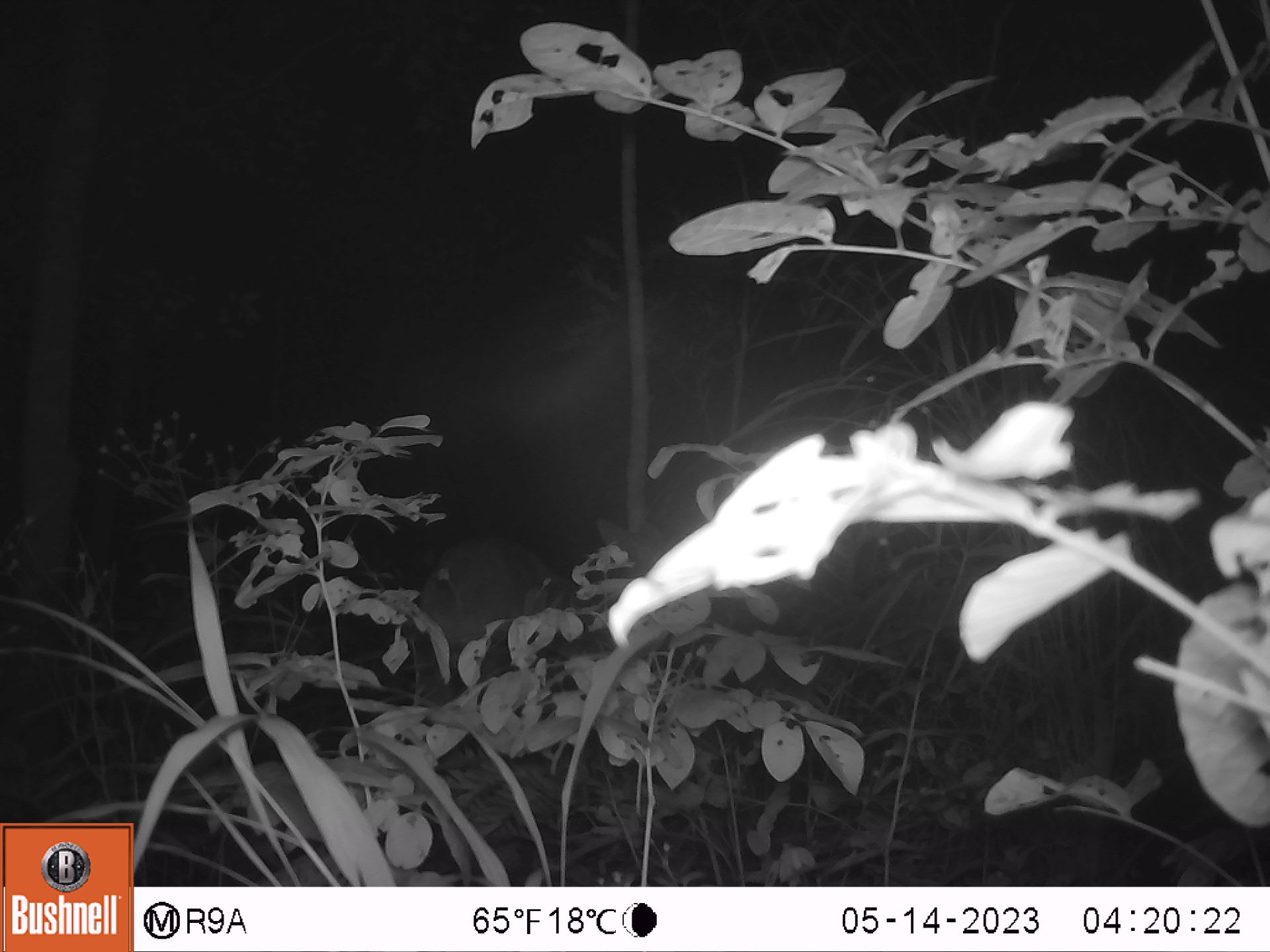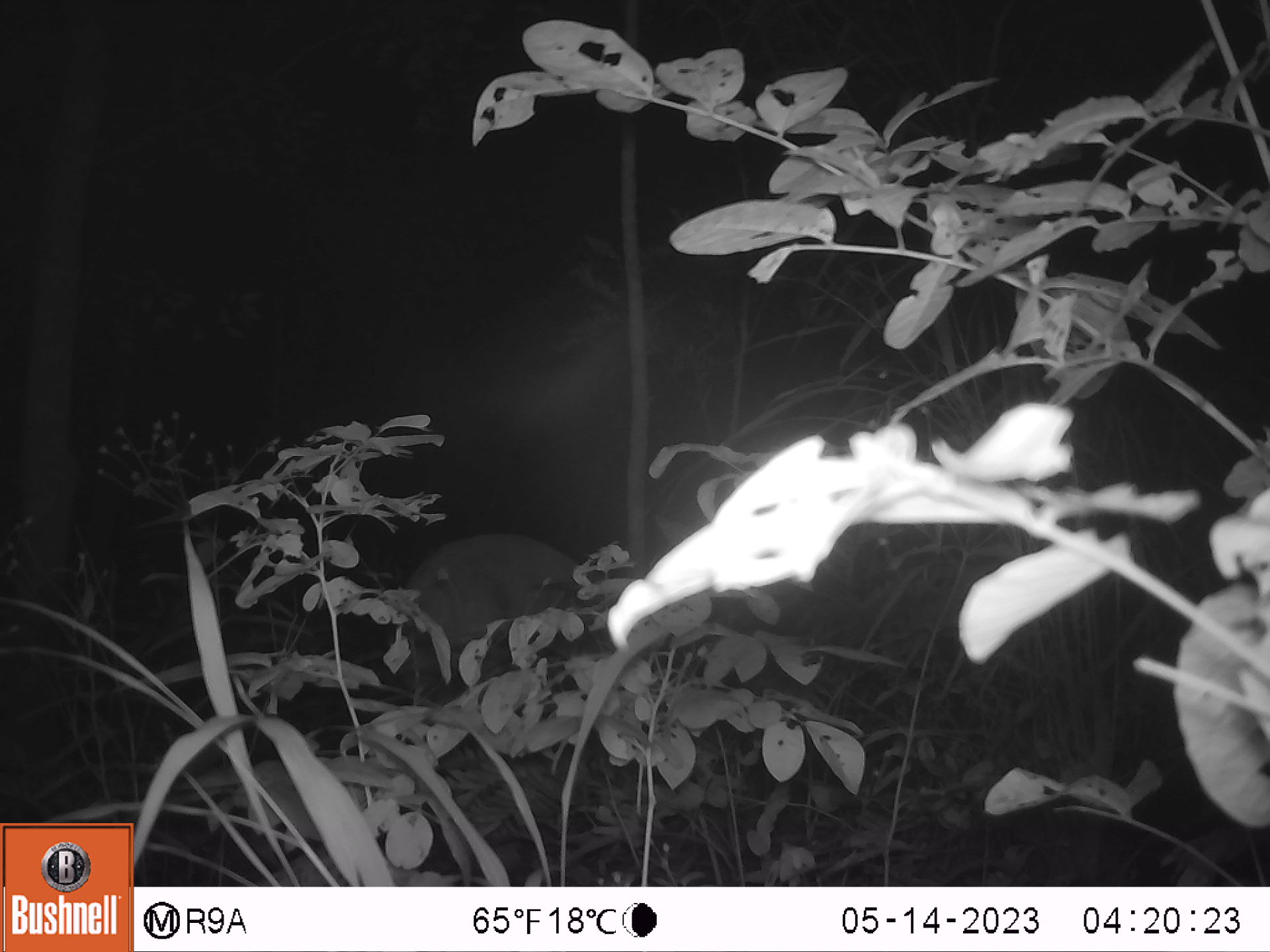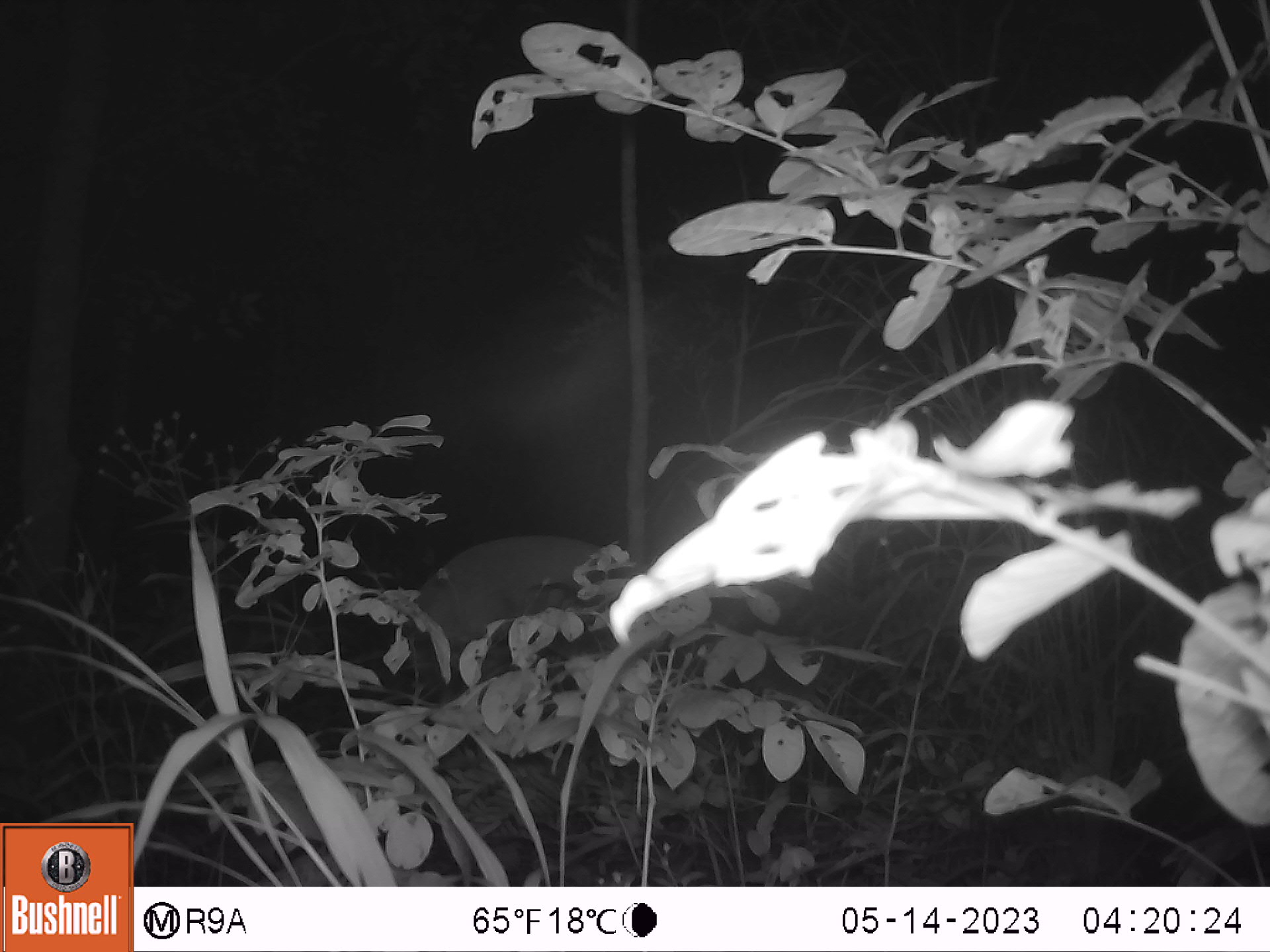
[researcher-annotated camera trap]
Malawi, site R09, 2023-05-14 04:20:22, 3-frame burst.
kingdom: Animalia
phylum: Chordata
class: Mammalia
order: Artiodactyla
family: Bovidae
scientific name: Antilopinae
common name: small antelope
Small antelope (Antilopinae), count 1.